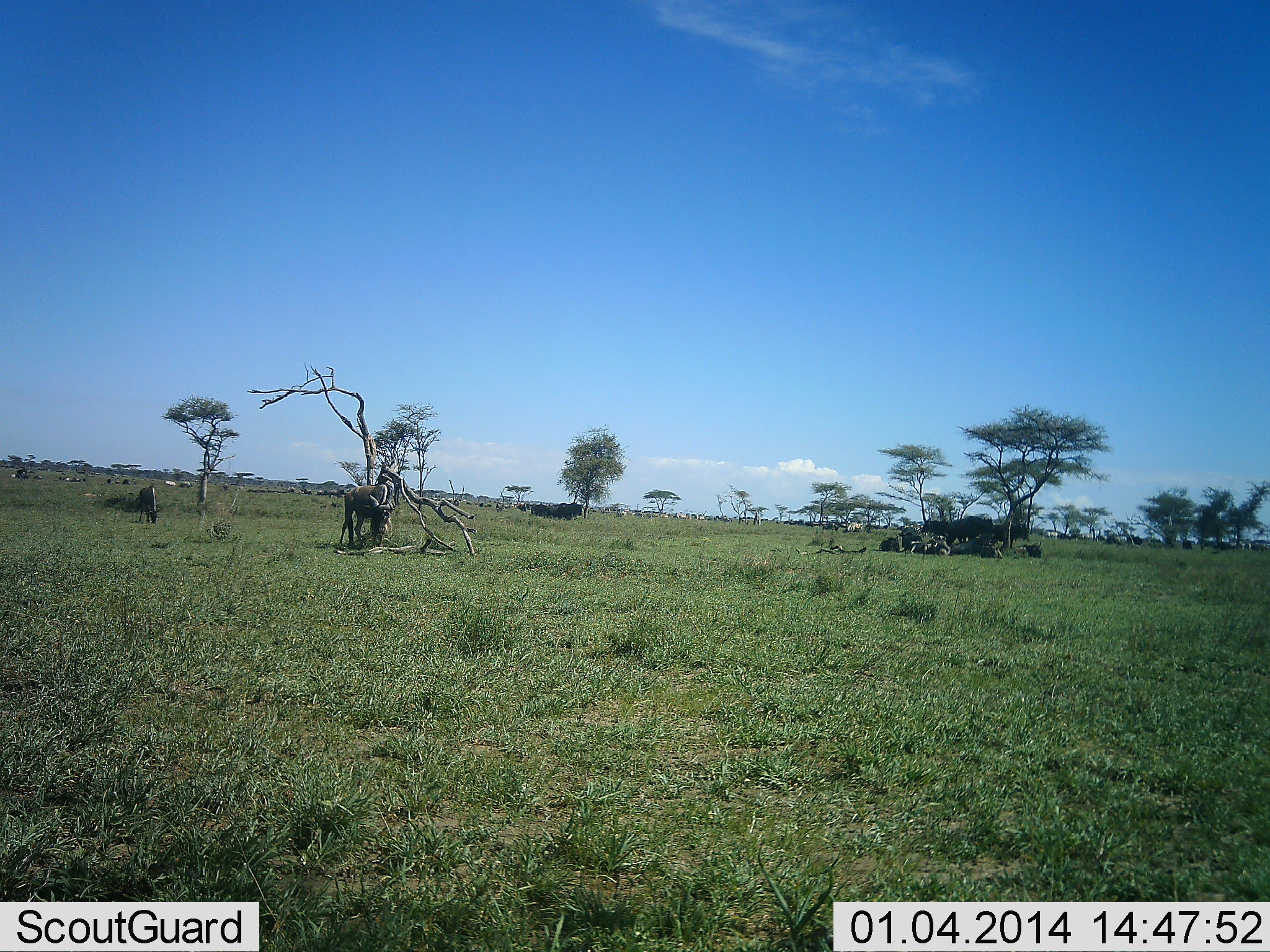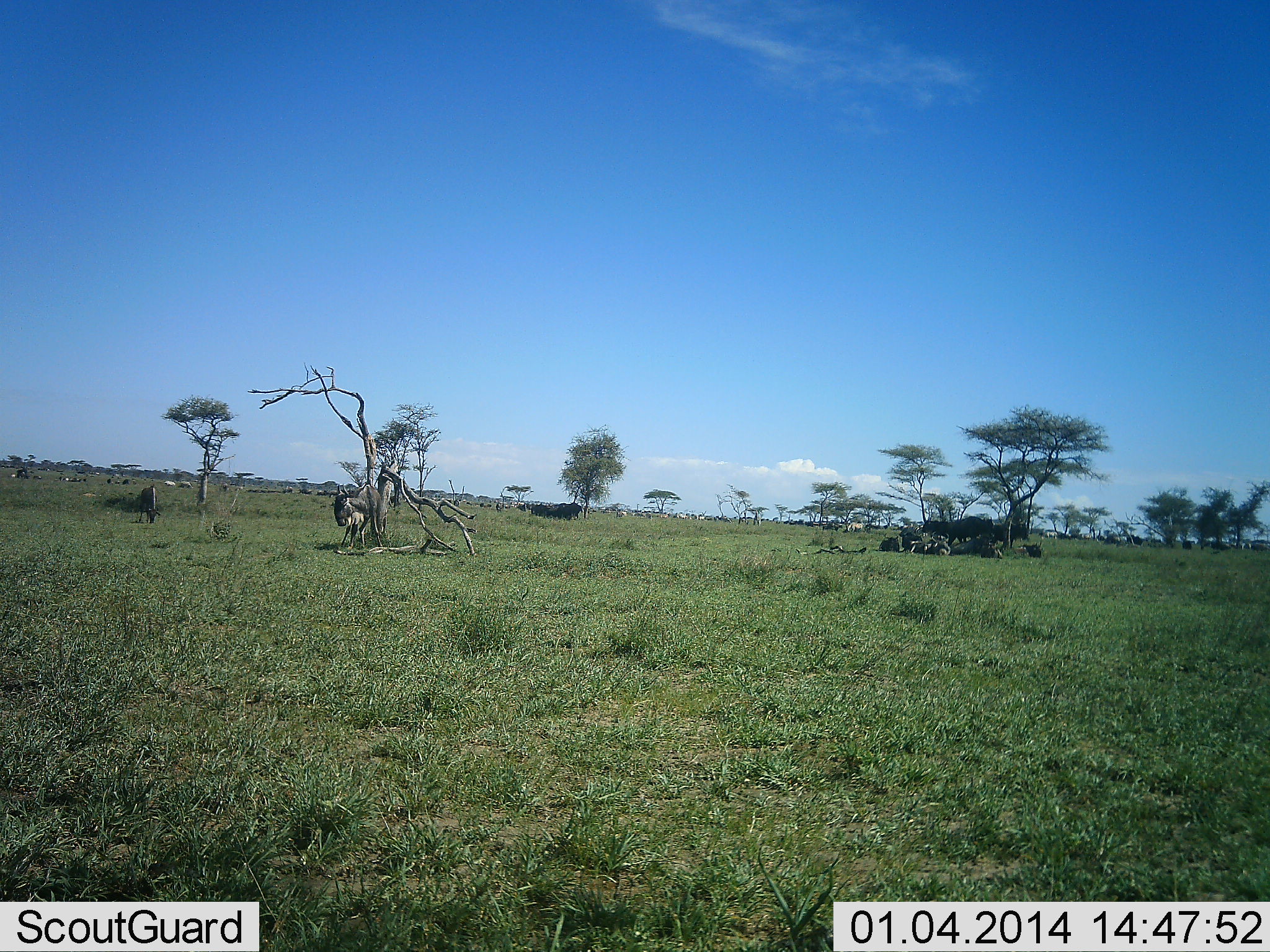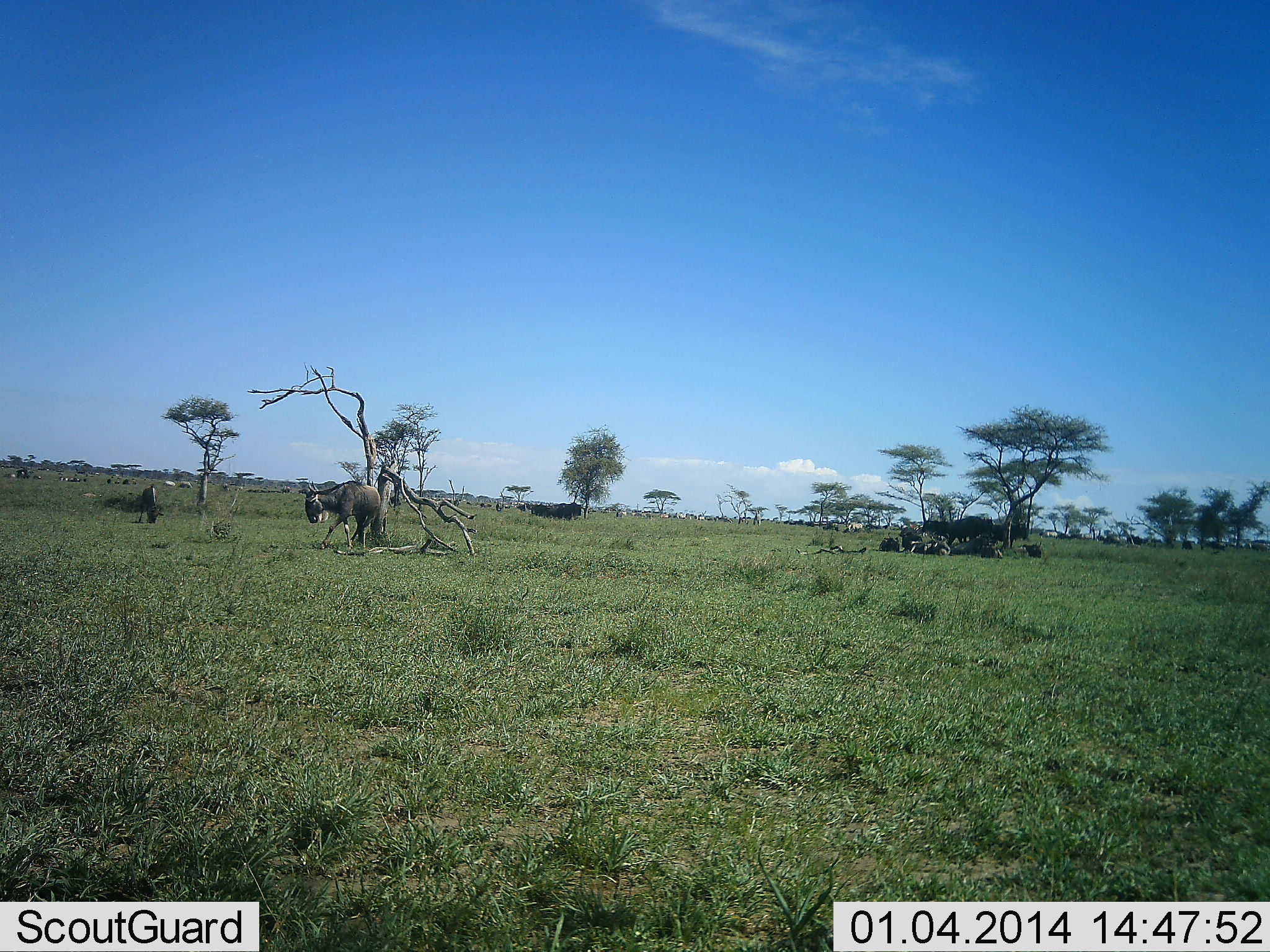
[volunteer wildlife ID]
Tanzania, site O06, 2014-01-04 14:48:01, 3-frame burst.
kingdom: Animalia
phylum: Chordata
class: Mammalia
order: Artiodactyla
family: Bovidae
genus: Connochaetes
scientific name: Connochaetes taurinus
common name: blue wildebeest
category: wildebeest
Wildebeest (blue wildebeest) (Connochaetes taurinus), count 10. Behavior (volunteer vote fractions): standing 73%, resting 45%, moving 36%, interacting 18%. Young present (vote fraction): 0%. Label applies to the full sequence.